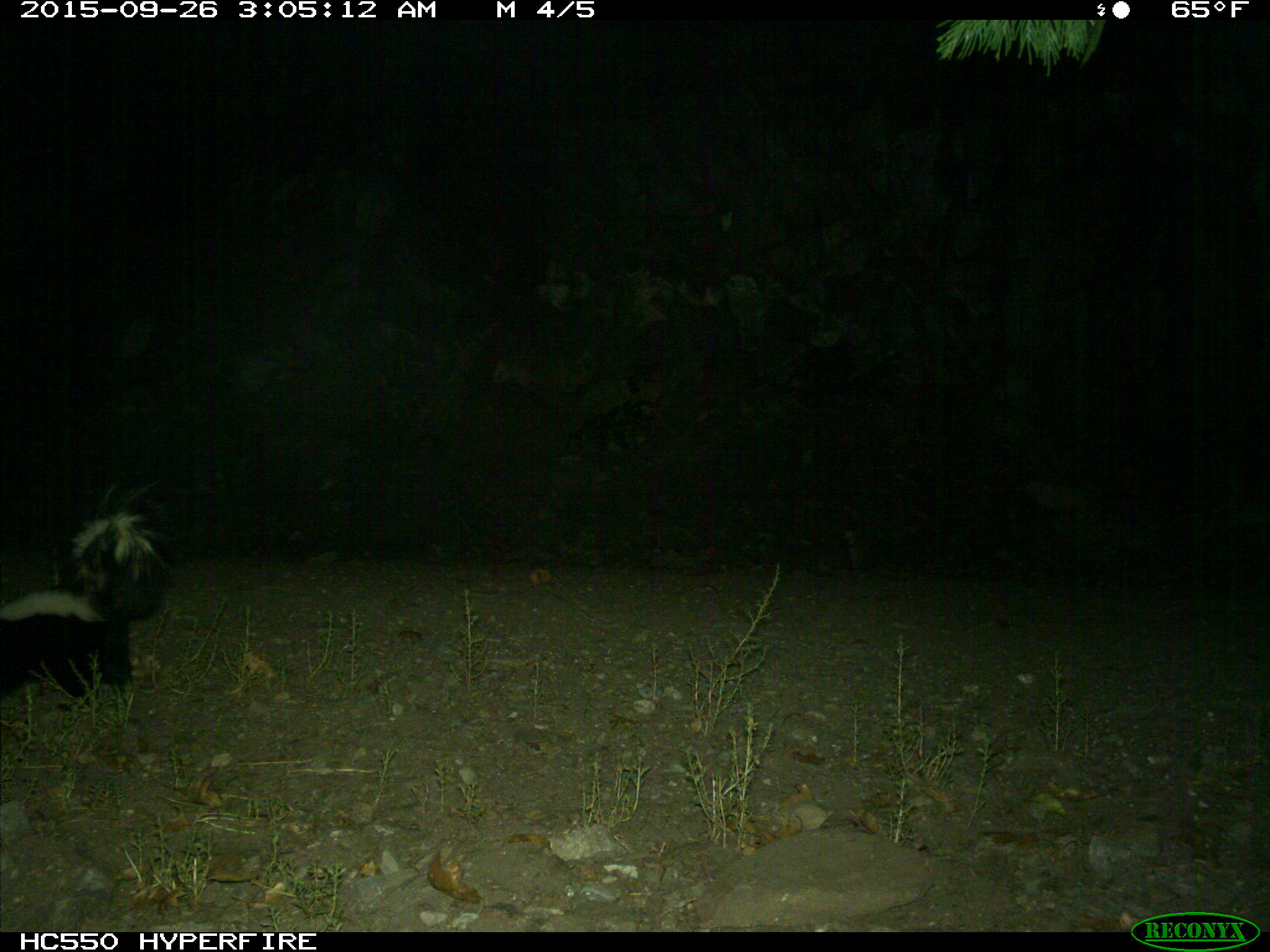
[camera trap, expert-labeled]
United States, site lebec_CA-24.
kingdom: Animalia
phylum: Chordata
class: Mammalia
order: Carnivora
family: Mephitidae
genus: Mephitis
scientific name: Mephitis mephitis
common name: striped skunk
Mephitis mephitis (striped skunk).